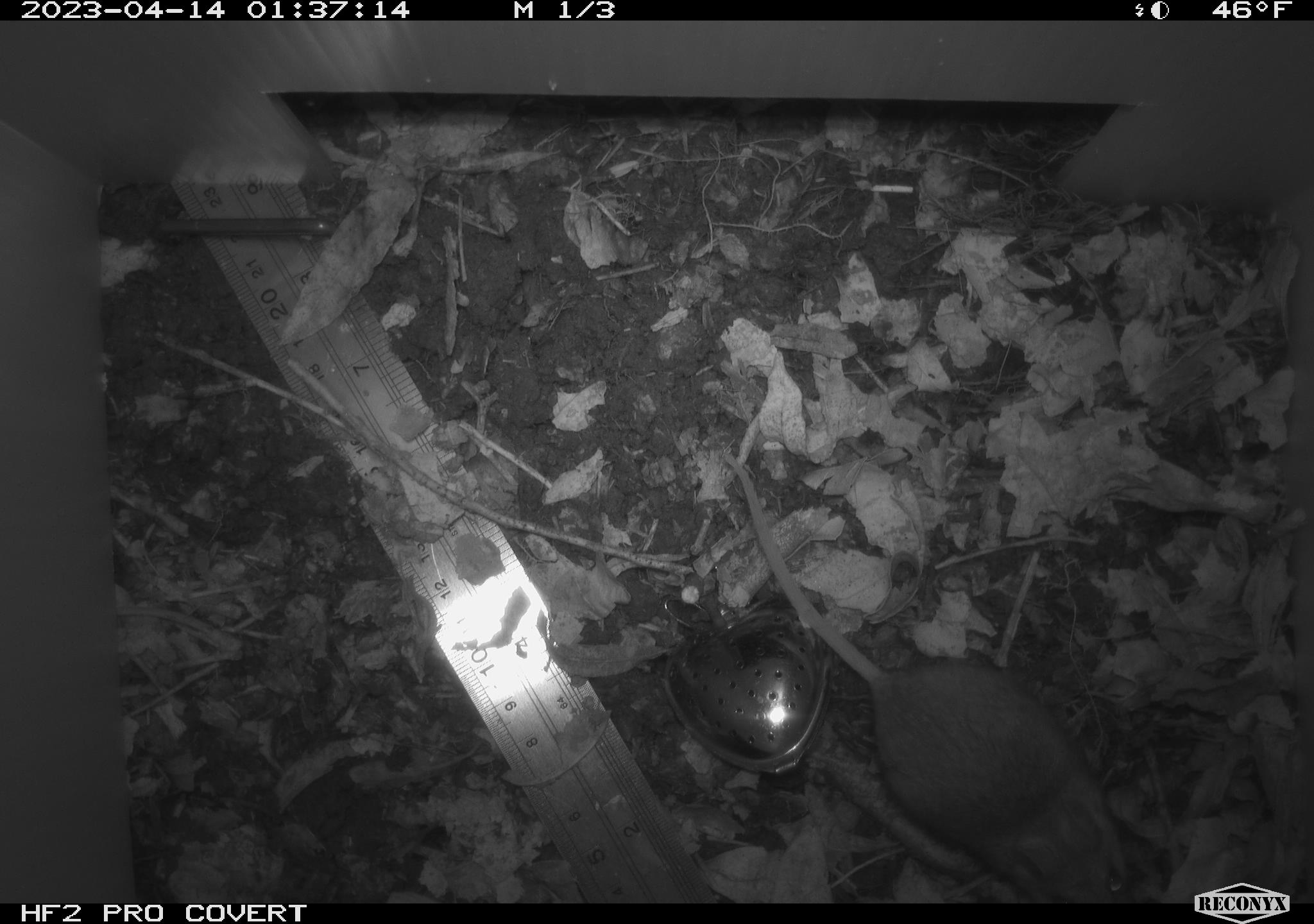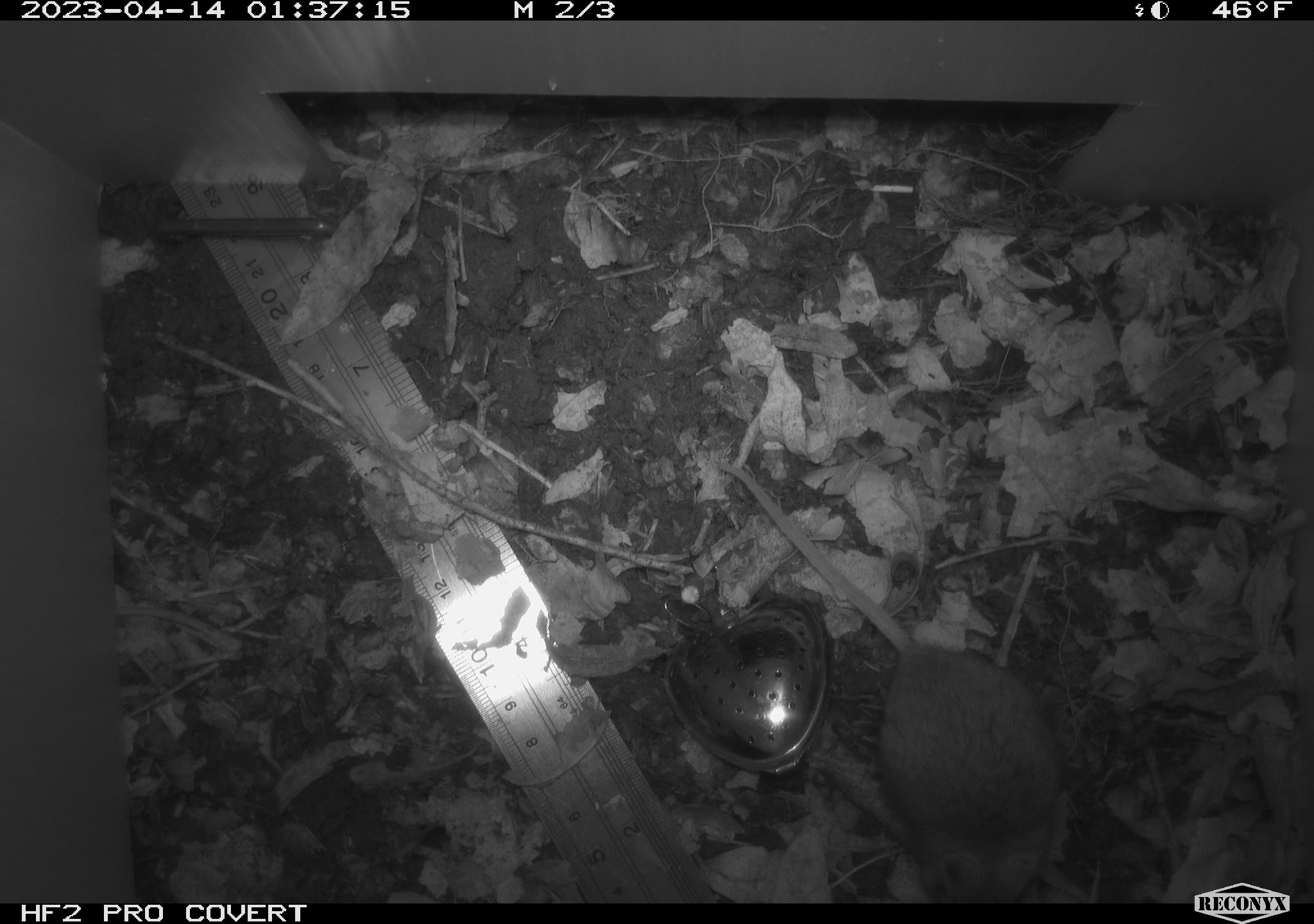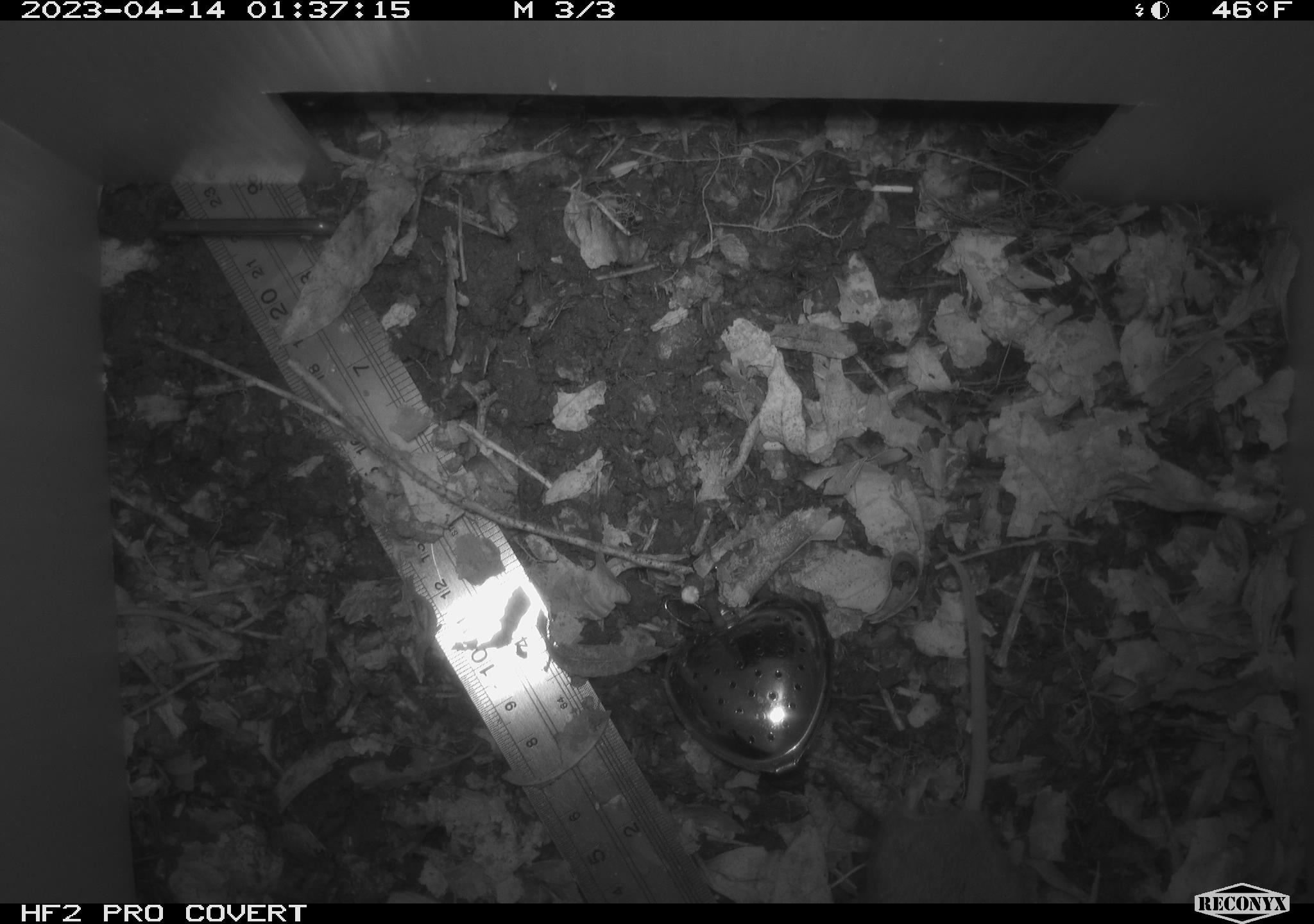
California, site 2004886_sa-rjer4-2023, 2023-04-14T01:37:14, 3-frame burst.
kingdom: Animalia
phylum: Chordata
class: Mammalia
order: Rodentia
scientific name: Rodentia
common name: mouse species